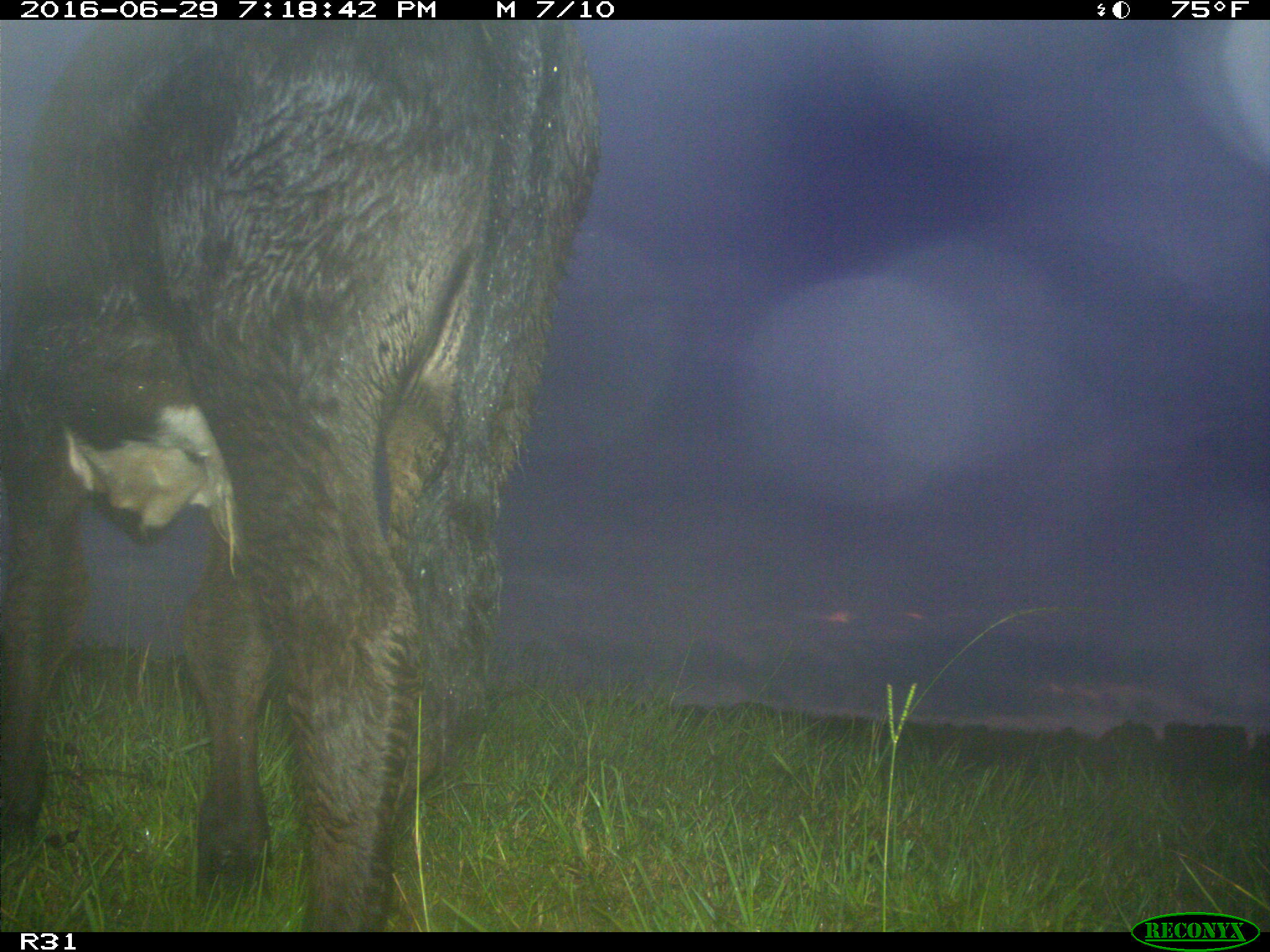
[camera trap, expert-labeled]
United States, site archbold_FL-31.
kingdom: Animalia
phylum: Chordata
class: Mammalia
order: Artiodactyla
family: Bovidae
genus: Bos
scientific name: Bos taurus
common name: domestic cow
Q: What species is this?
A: Bos taurus (domestic cow).